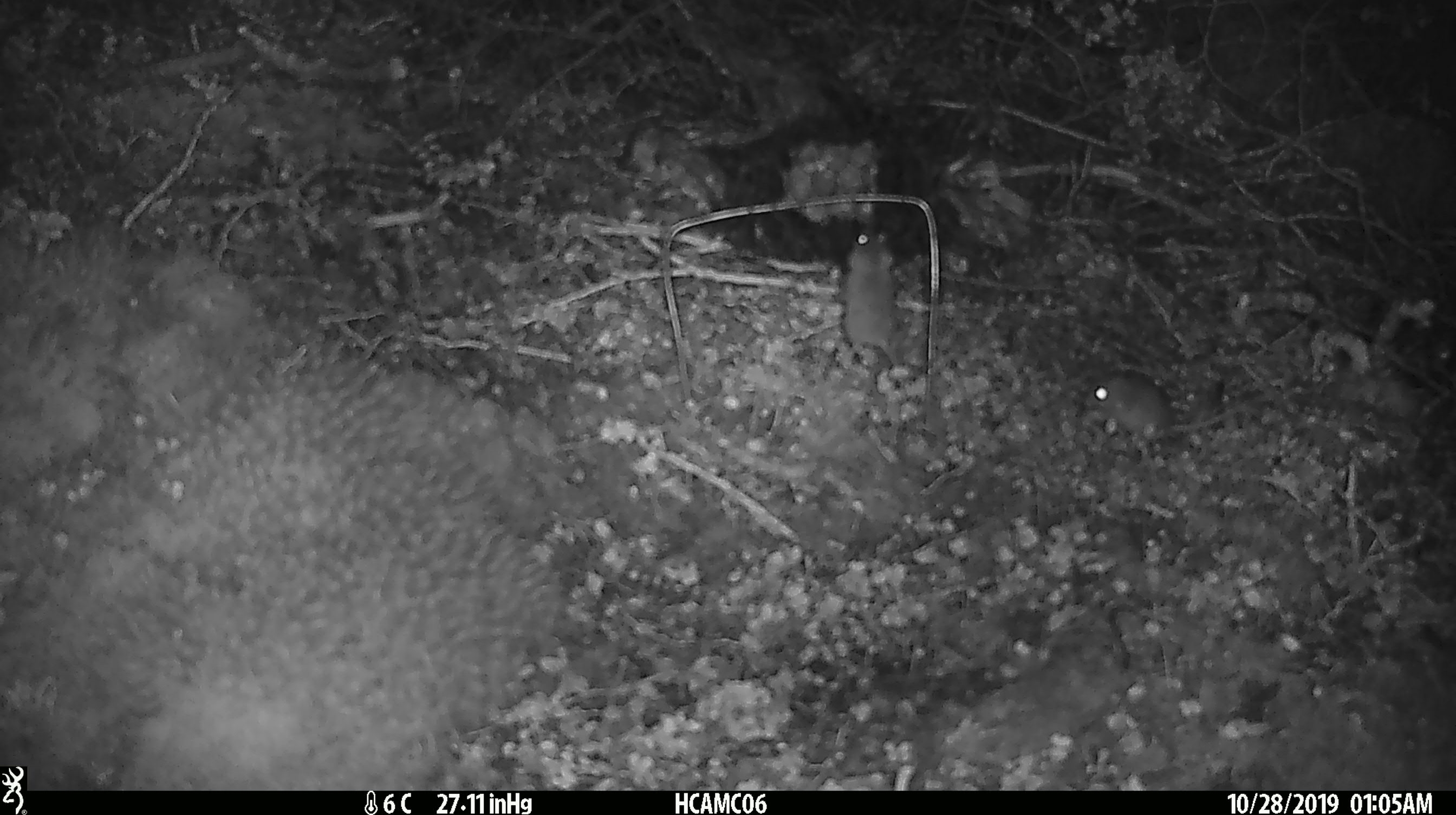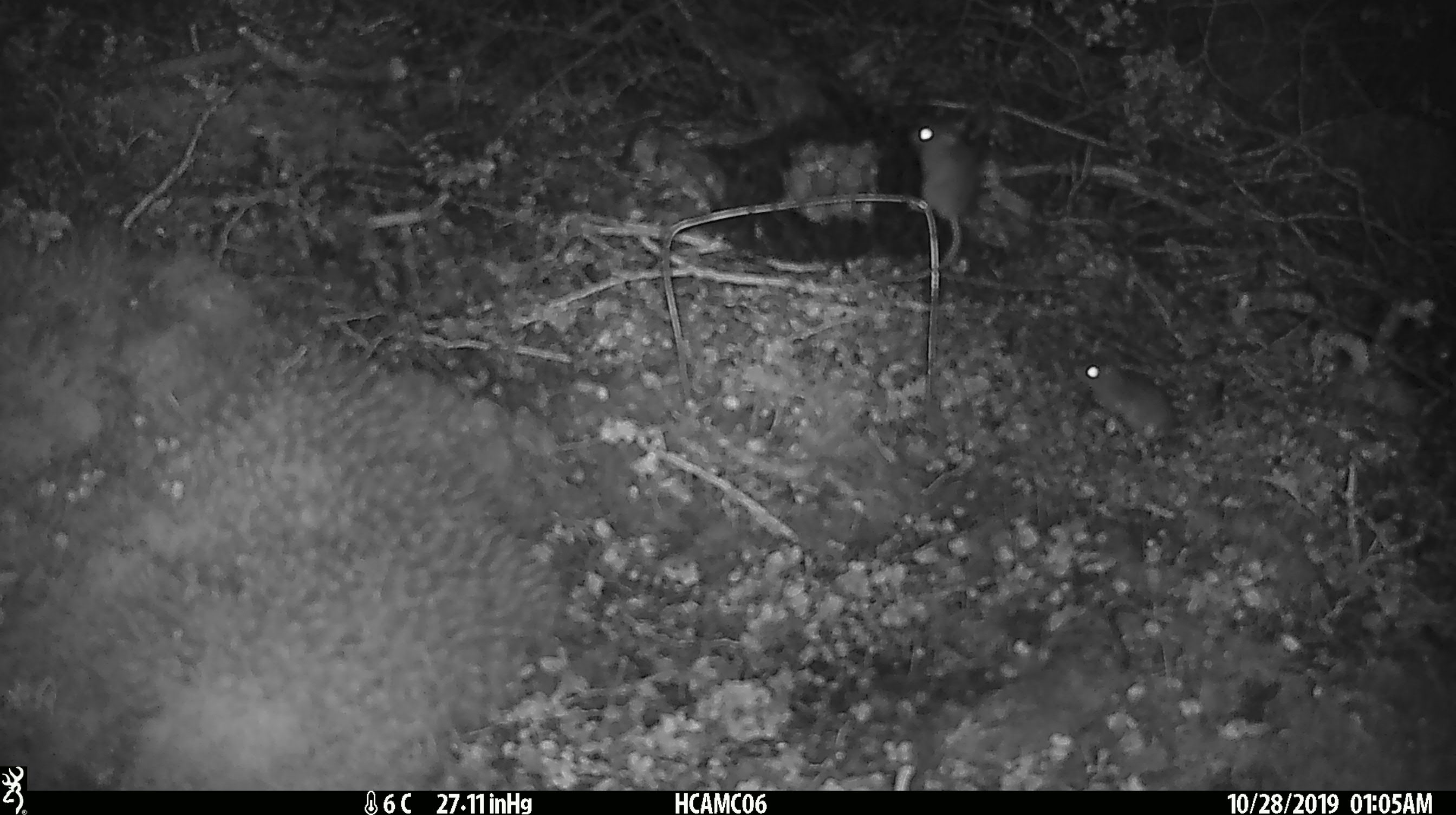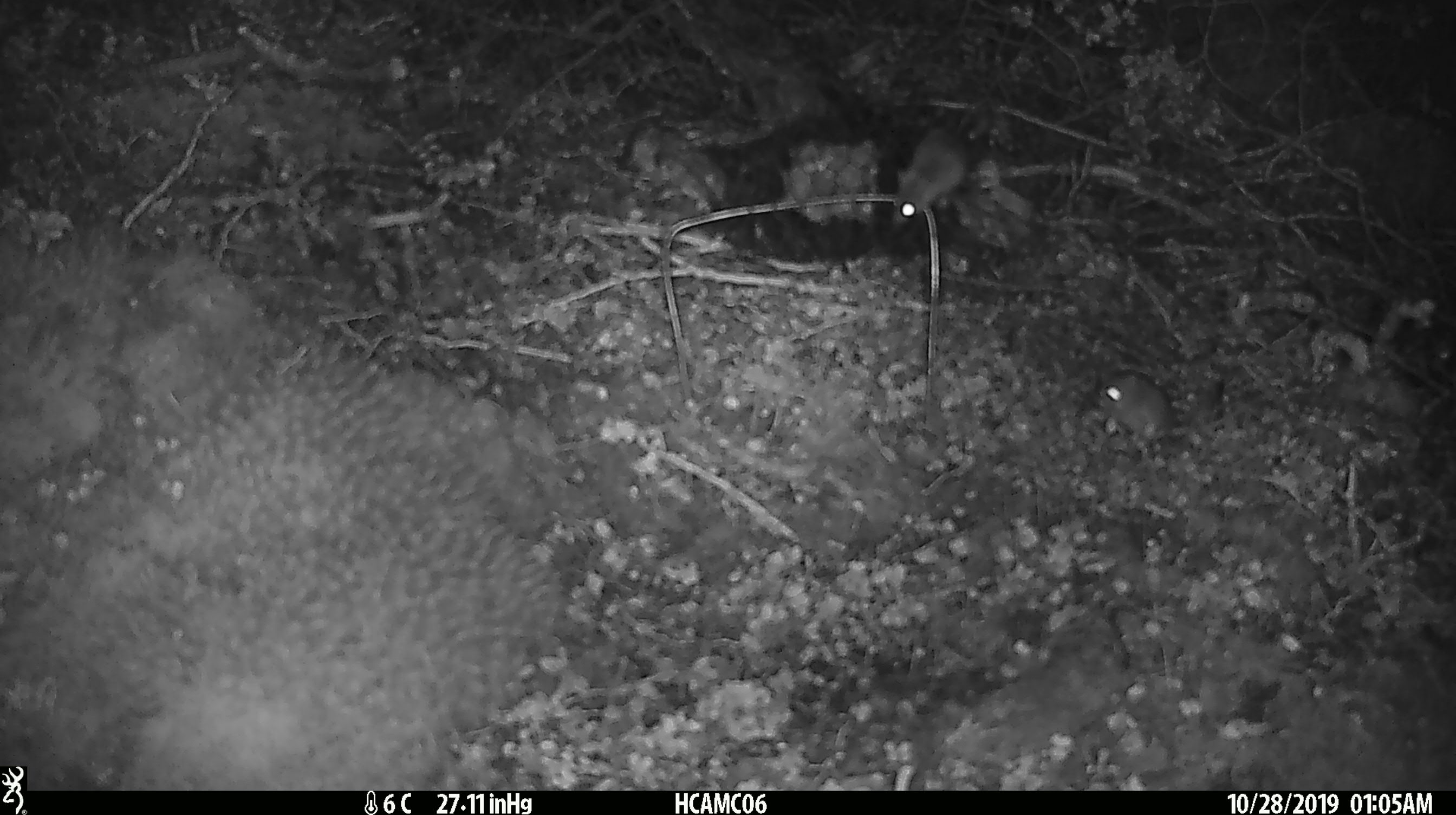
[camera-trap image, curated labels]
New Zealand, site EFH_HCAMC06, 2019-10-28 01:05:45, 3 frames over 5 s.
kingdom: Animalia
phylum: Chordata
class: Mammalia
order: Rodentia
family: Muridae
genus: Mus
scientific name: Mus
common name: mouse